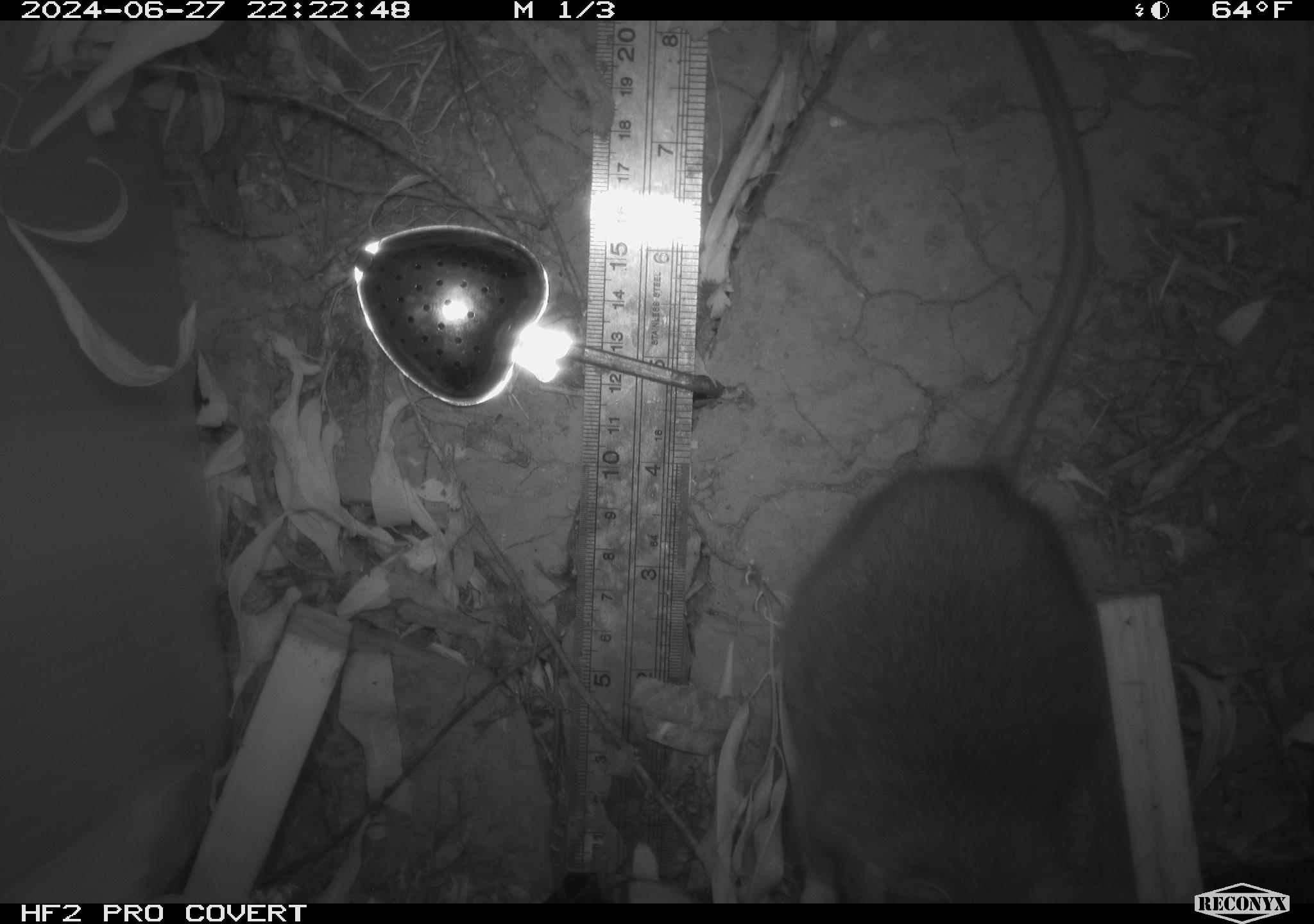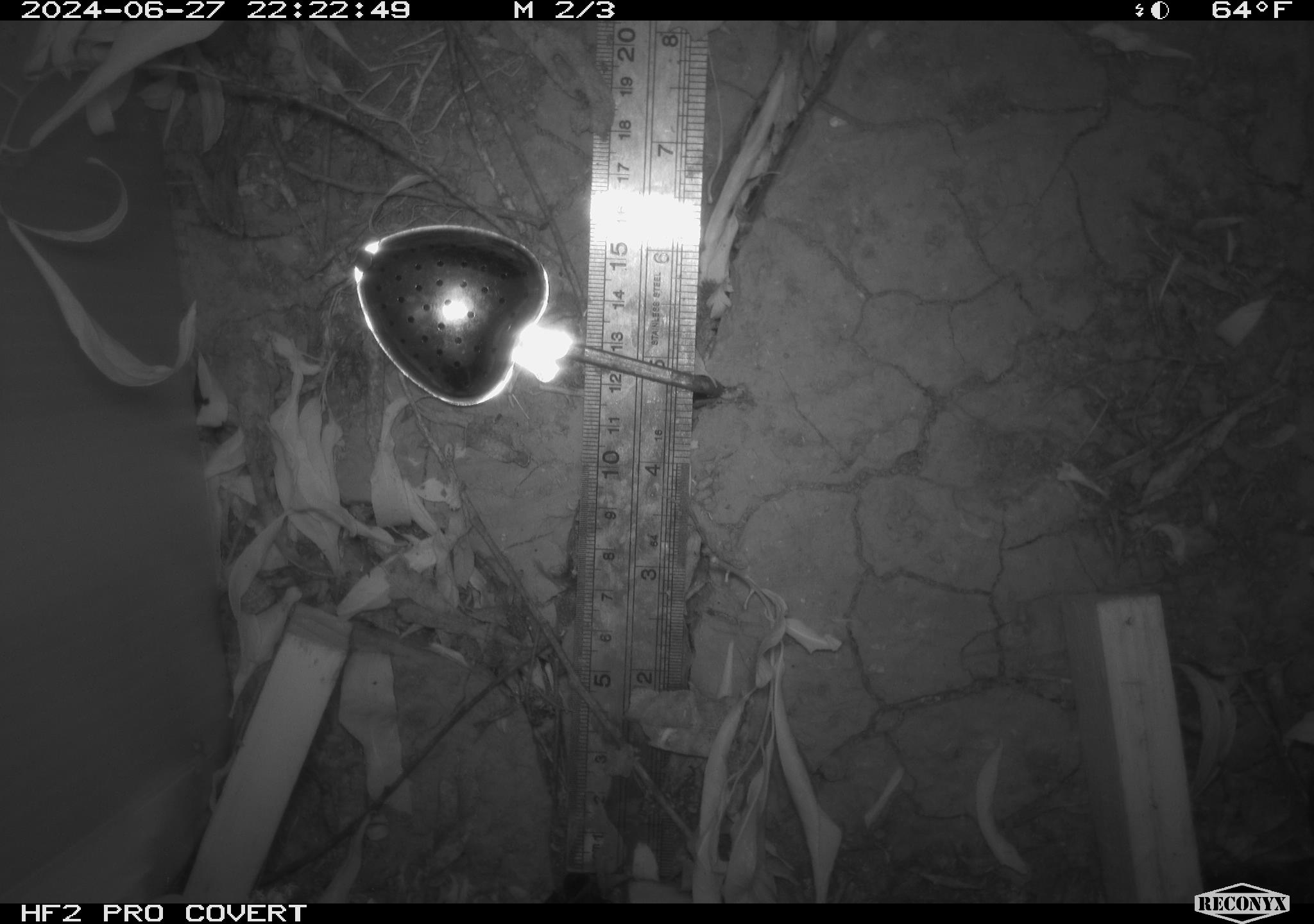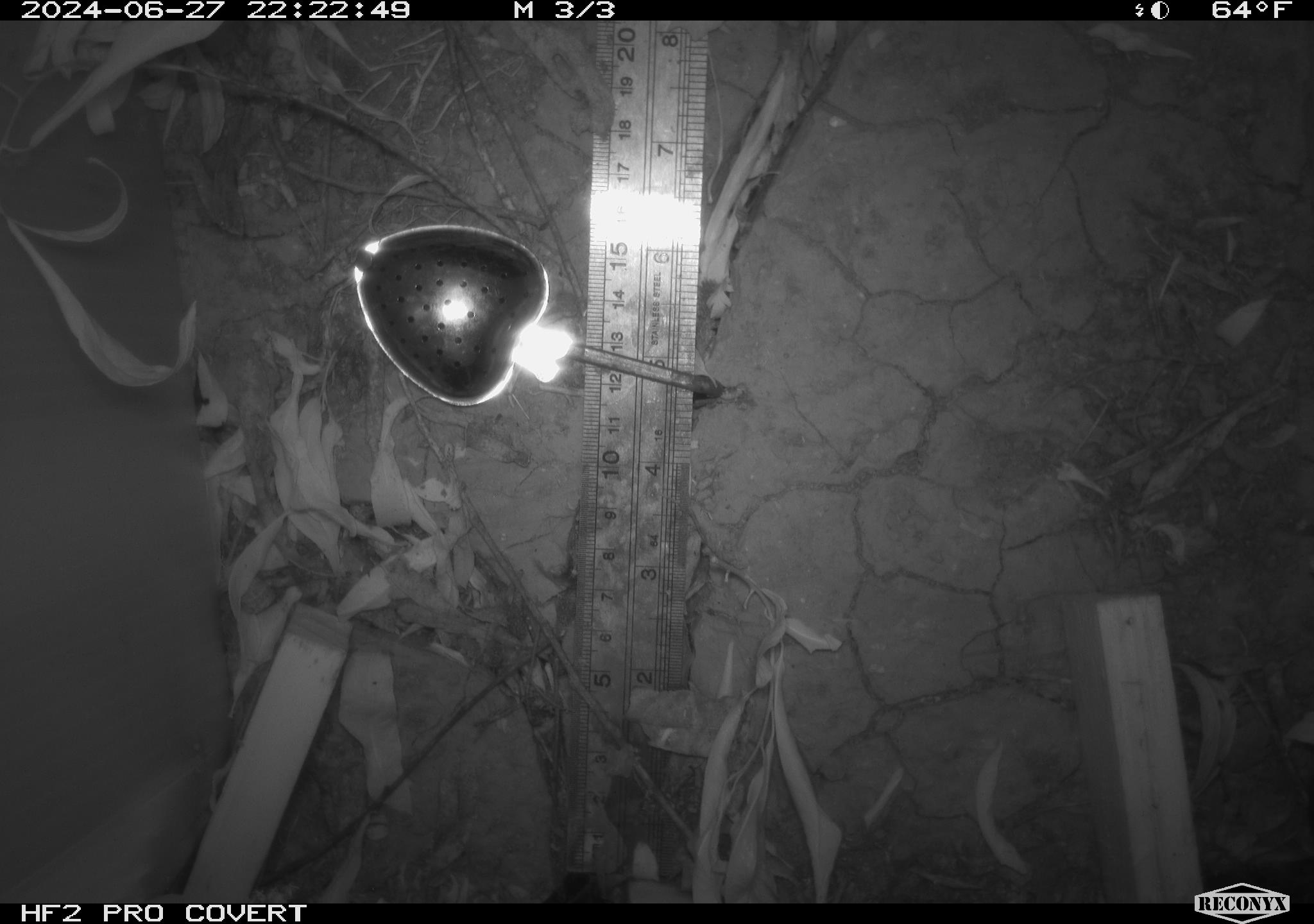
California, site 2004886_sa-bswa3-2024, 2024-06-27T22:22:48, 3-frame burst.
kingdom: Animalia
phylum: Chordata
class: Mammalia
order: Rodentia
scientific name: Rodentia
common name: woodrat or rat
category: woodrat or rat species